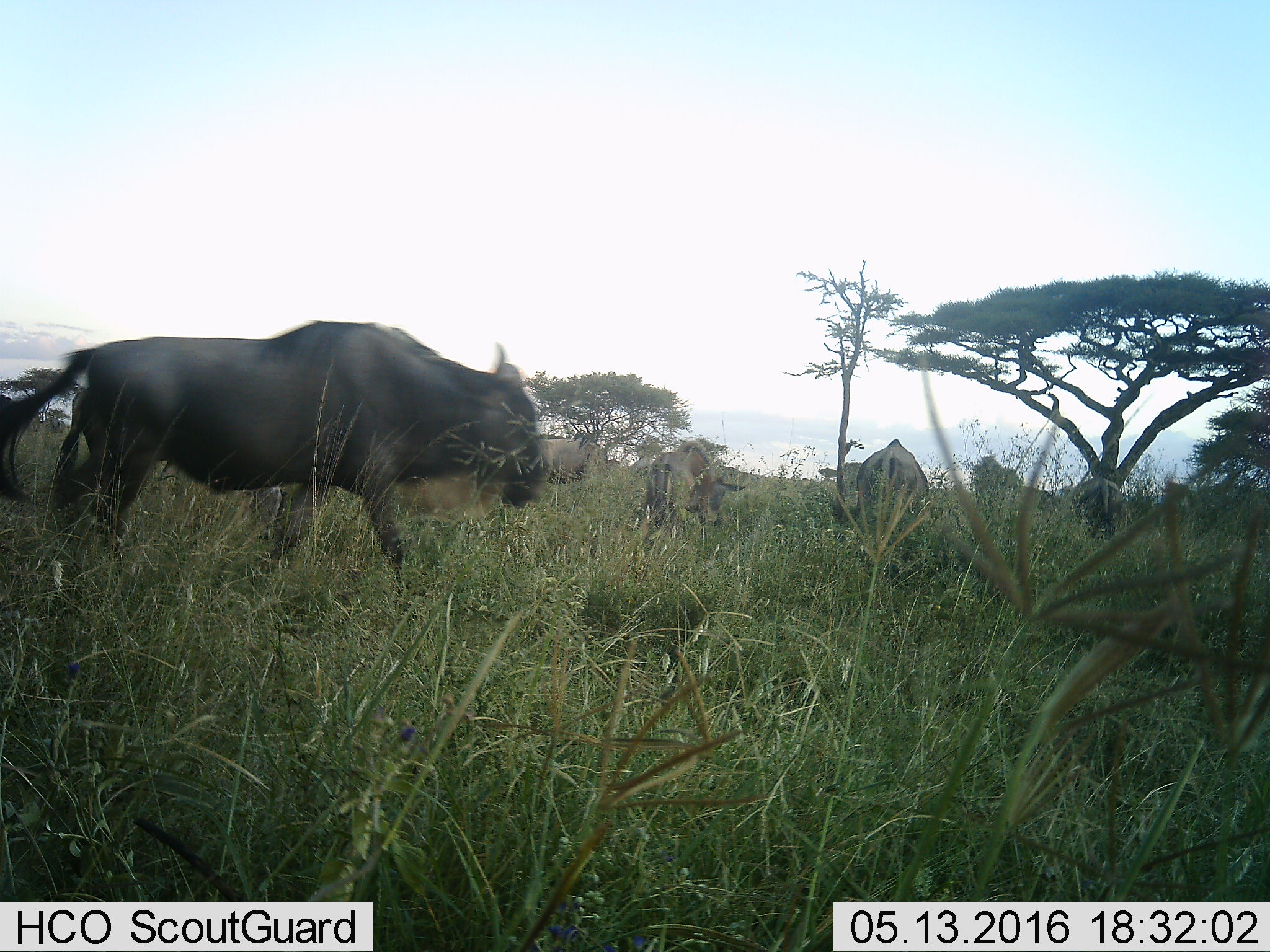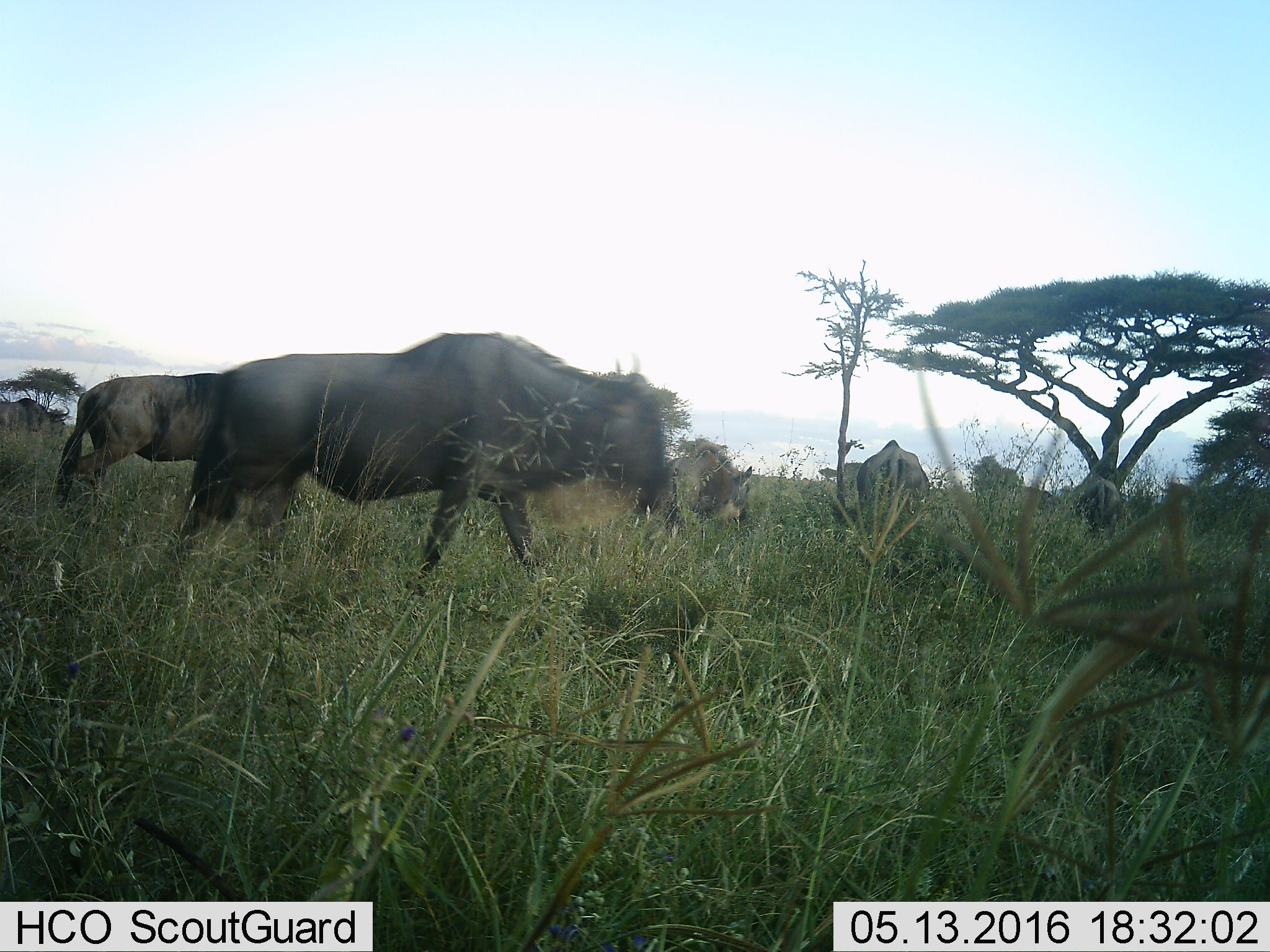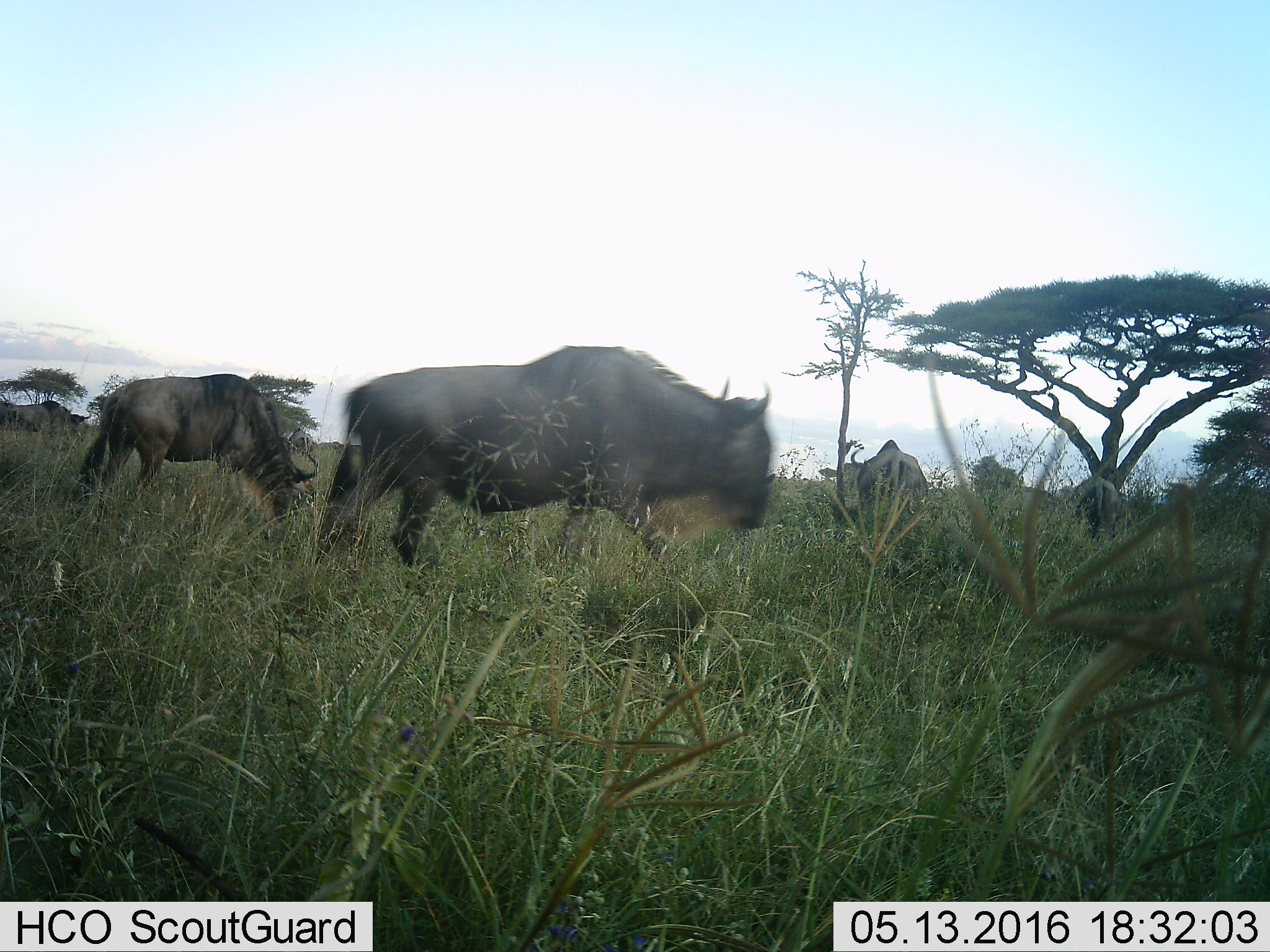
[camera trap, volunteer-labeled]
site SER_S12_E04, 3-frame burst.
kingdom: Animalia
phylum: Chordata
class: Mammalia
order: Artiodactyla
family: Bovidae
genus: Connochaetes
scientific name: Connochaetes taurinus taurinus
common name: blue wildebeest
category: wildebeestblue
Wildebeestblue (blue wildebeest) (Connochaetes taurinus taurinus), count 7. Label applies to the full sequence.